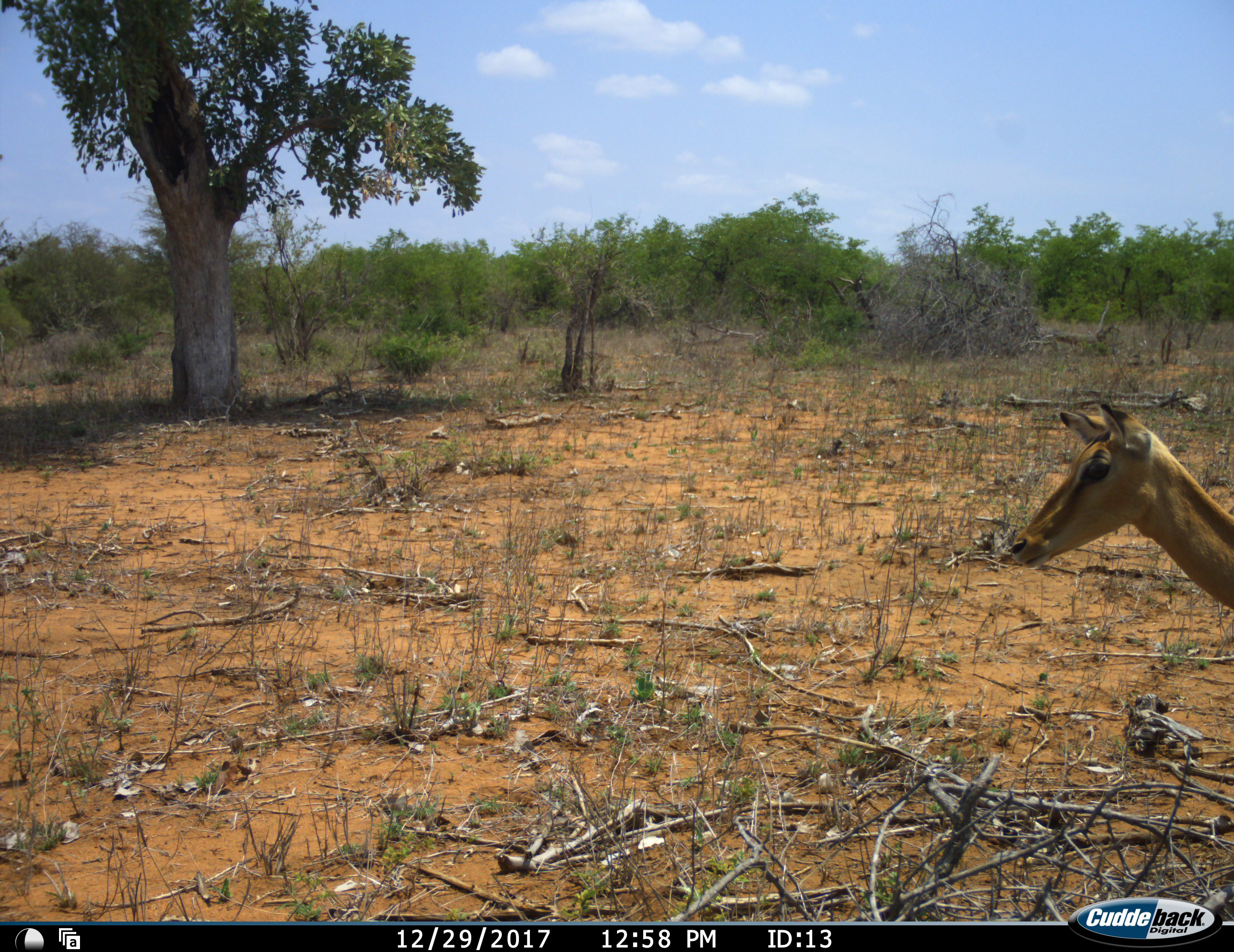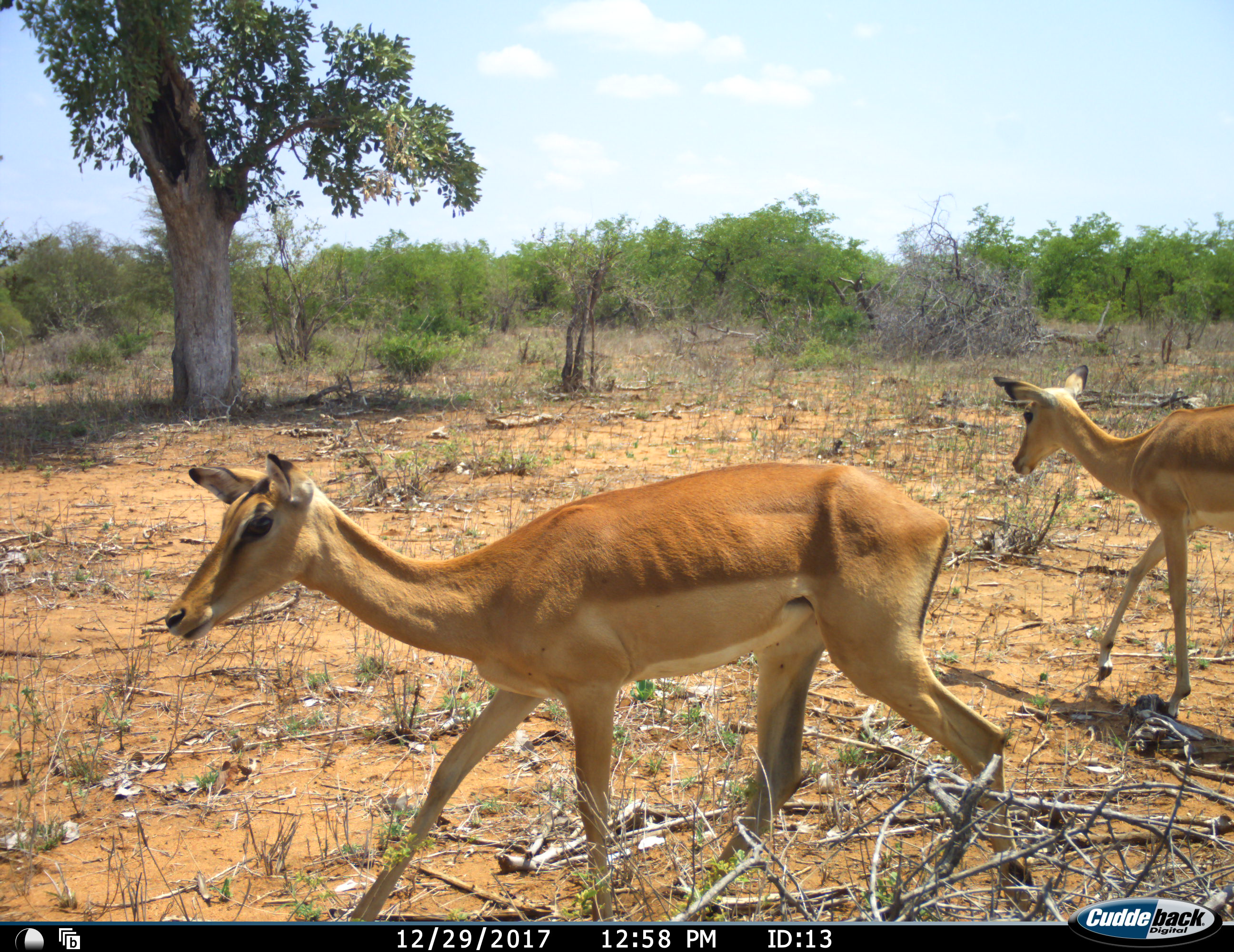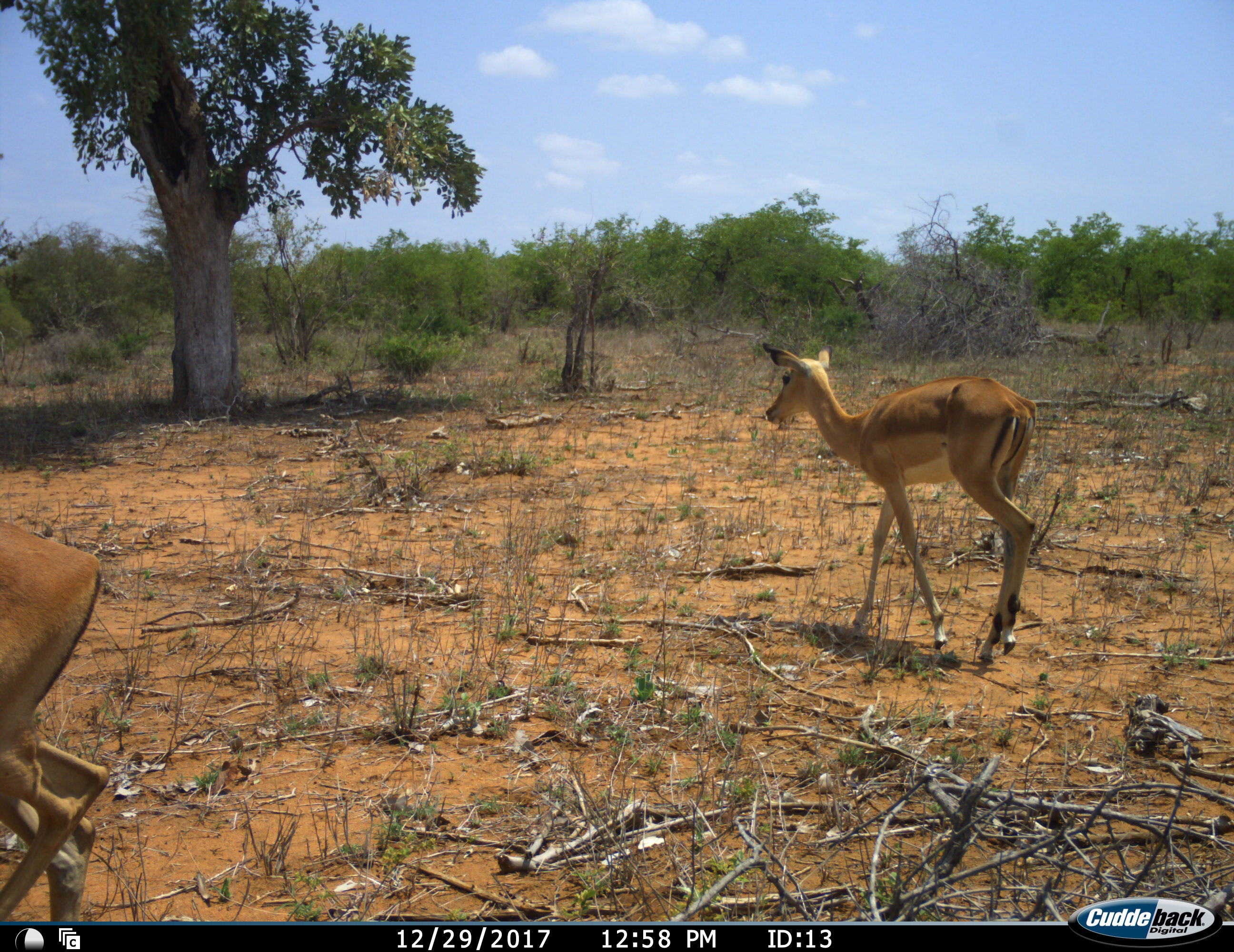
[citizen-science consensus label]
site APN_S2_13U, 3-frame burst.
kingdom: Animalia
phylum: Chordata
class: Mammalia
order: Artiodactyla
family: Bovidae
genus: Aepyceros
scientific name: Aepyceros melampus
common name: impala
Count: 2.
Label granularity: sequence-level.